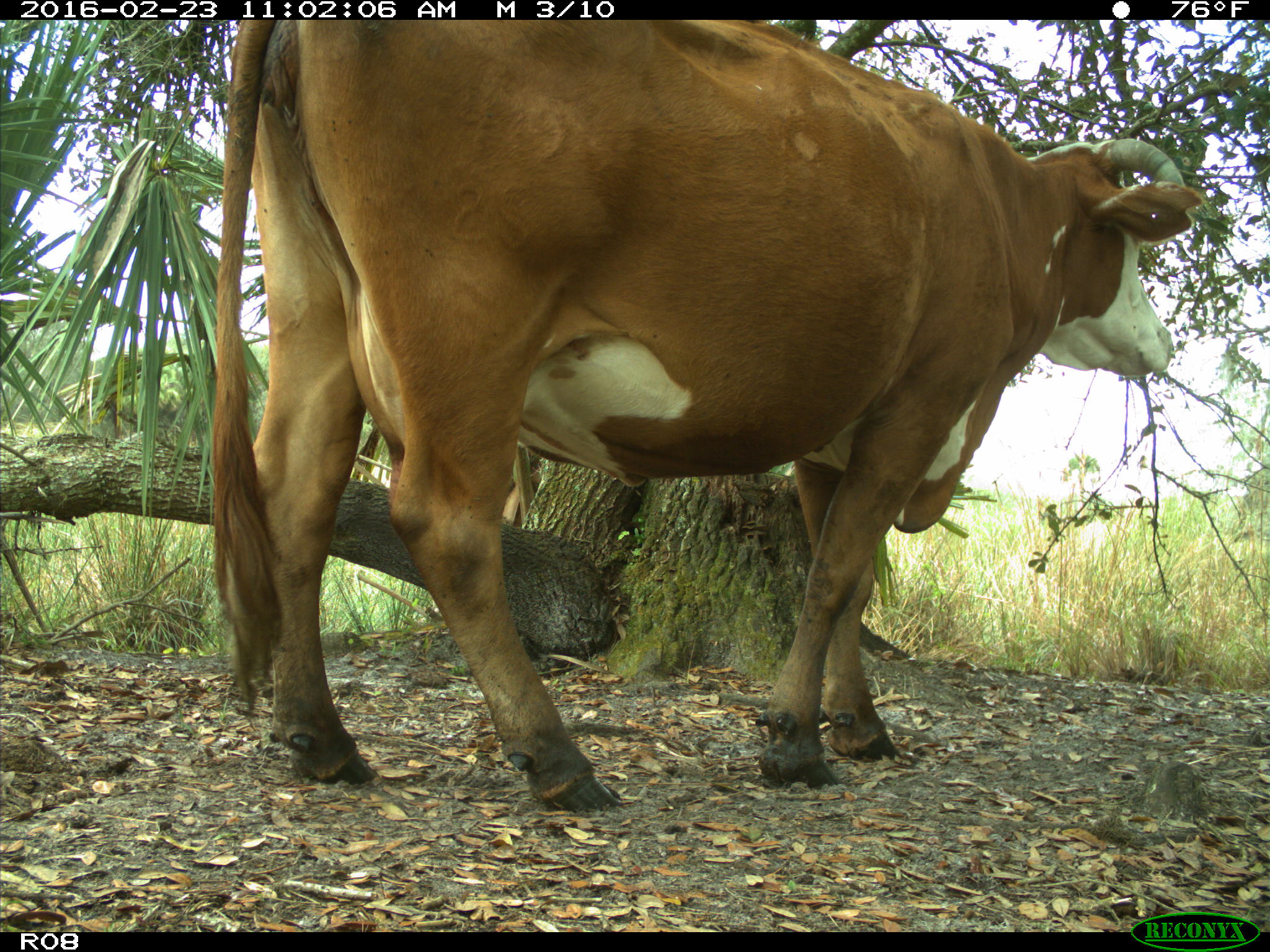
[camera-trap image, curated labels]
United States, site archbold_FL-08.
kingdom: Animalia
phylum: Chordata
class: Mammalia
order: Artiodactyla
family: Bovidae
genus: Bos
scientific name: Bos taurus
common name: domestic cow